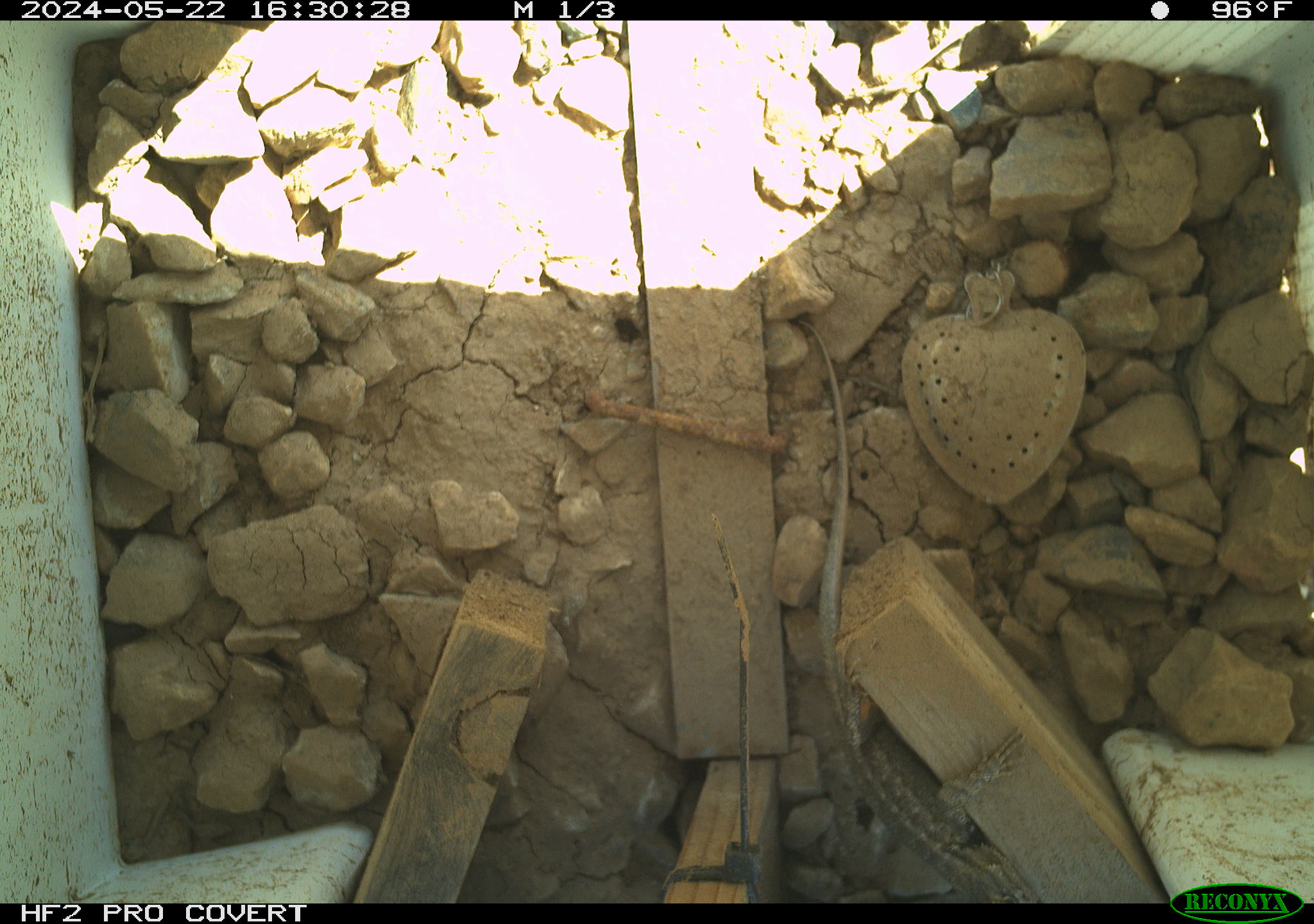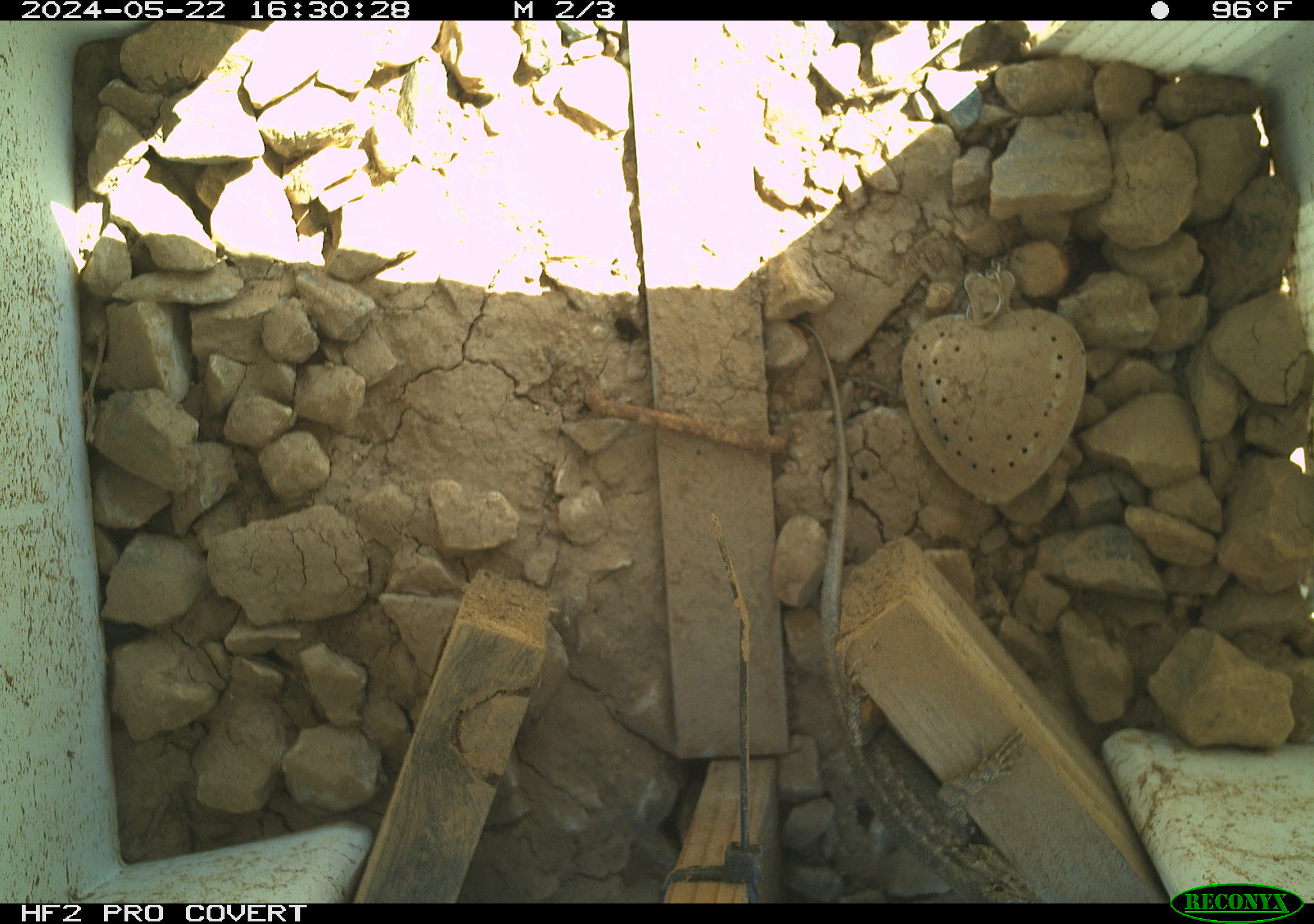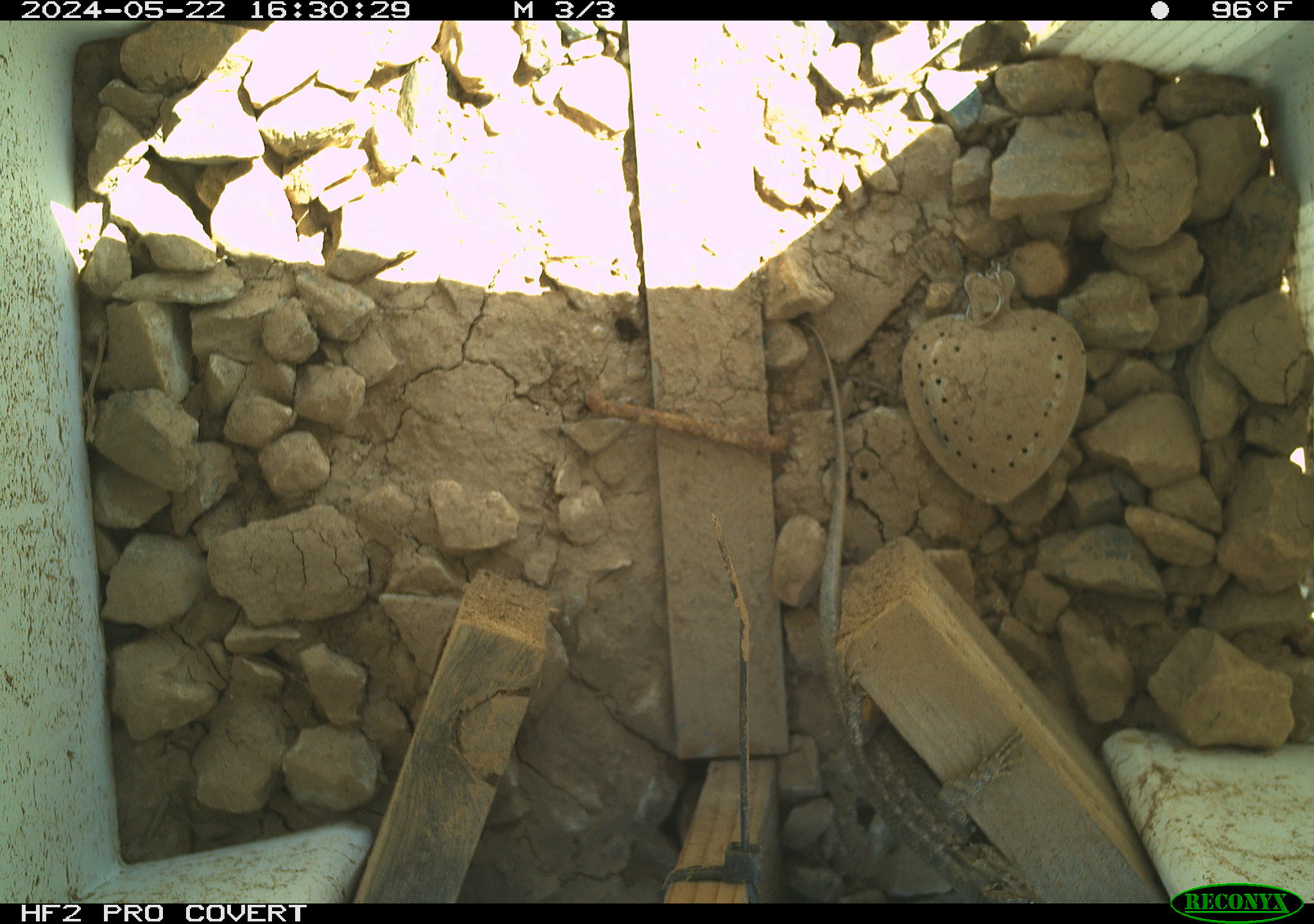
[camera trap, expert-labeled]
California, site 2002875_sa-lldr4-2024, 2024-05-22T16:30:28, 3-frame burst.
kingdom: Animalia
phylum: Chordata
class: Reptilia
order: Squamata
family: Phrynosomatidae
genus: Sceloporus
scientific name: Sceloporus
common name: spiny lizards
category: sceloporus species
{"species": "sceloporus species (spiny lizards) (Sceloporus)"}